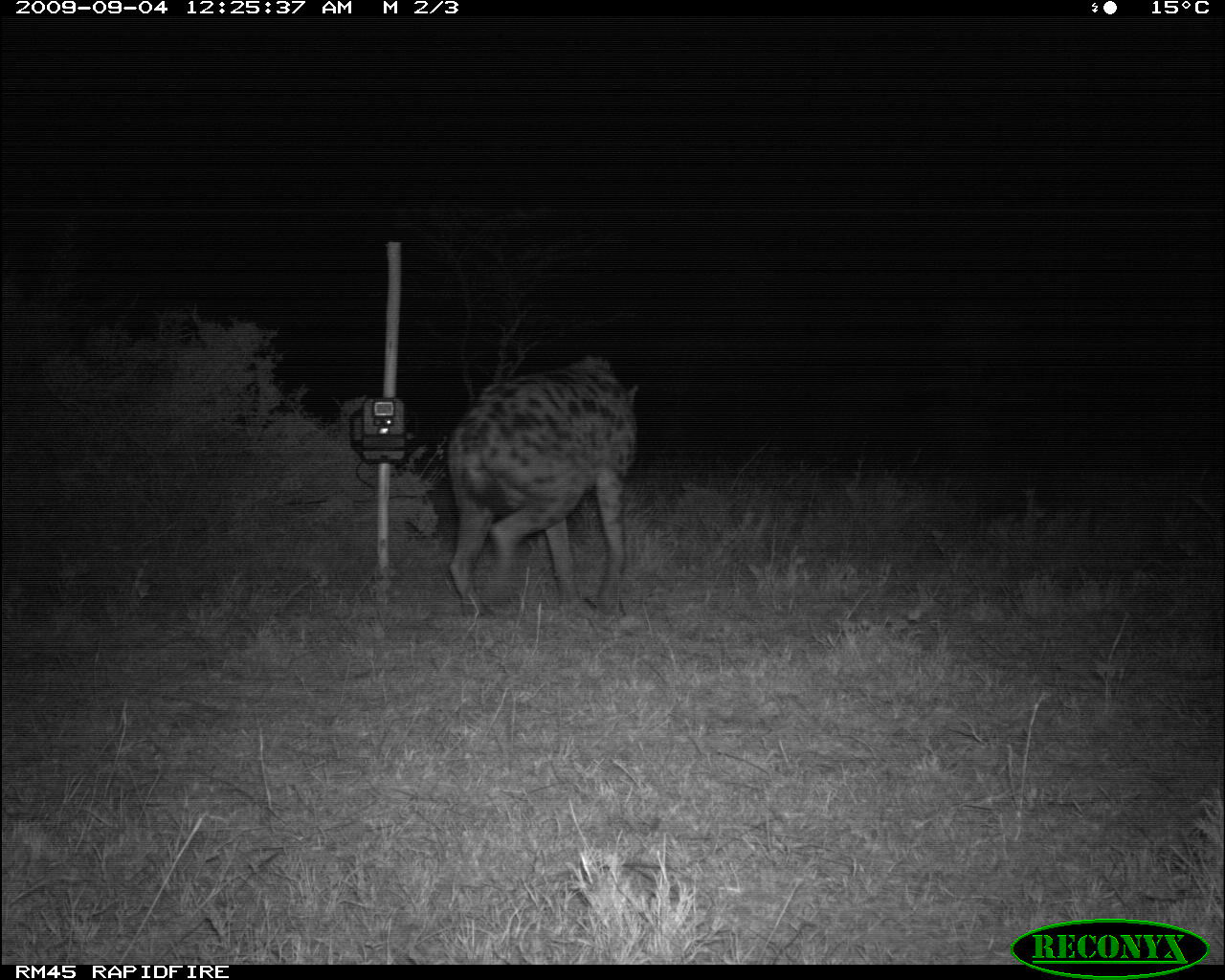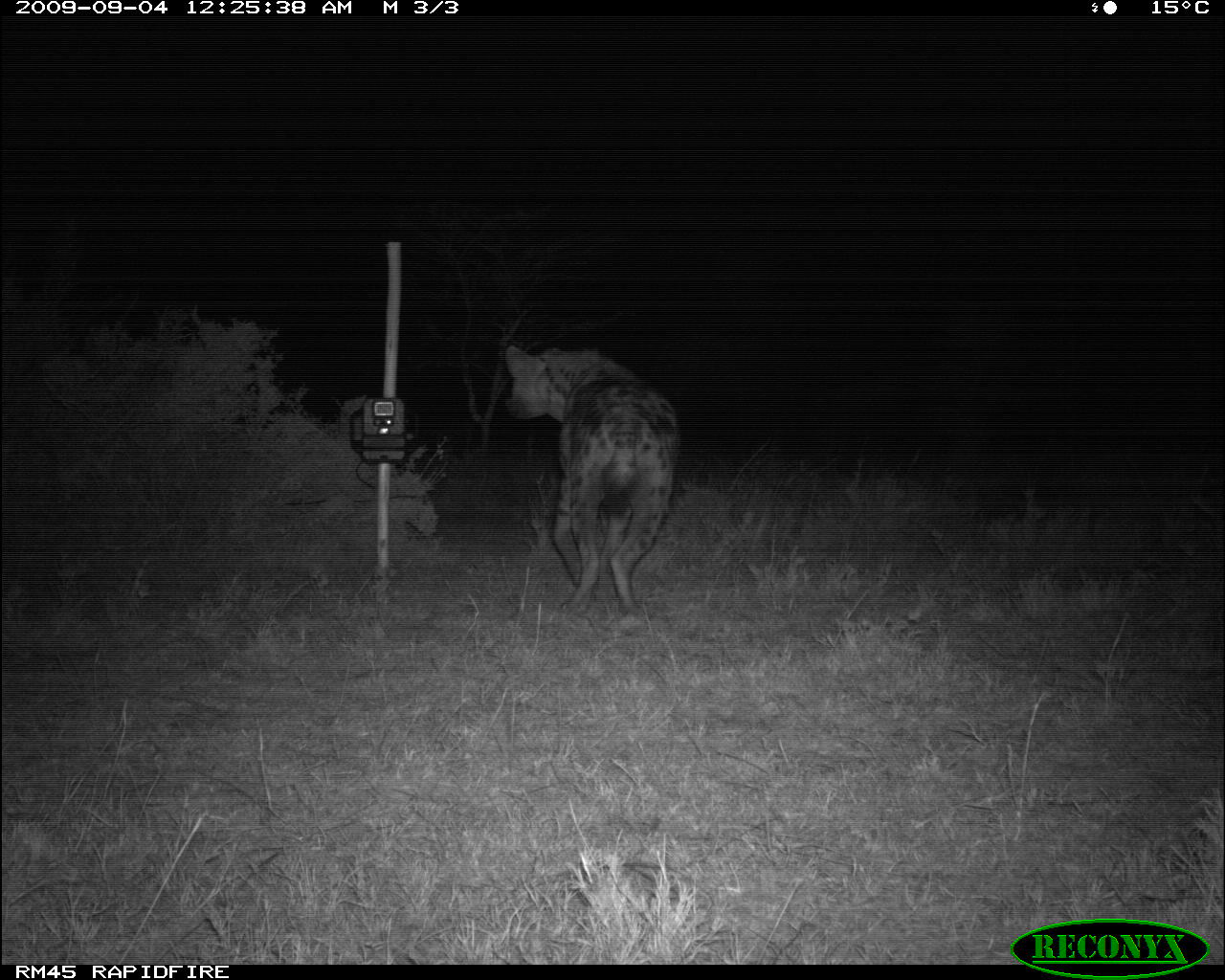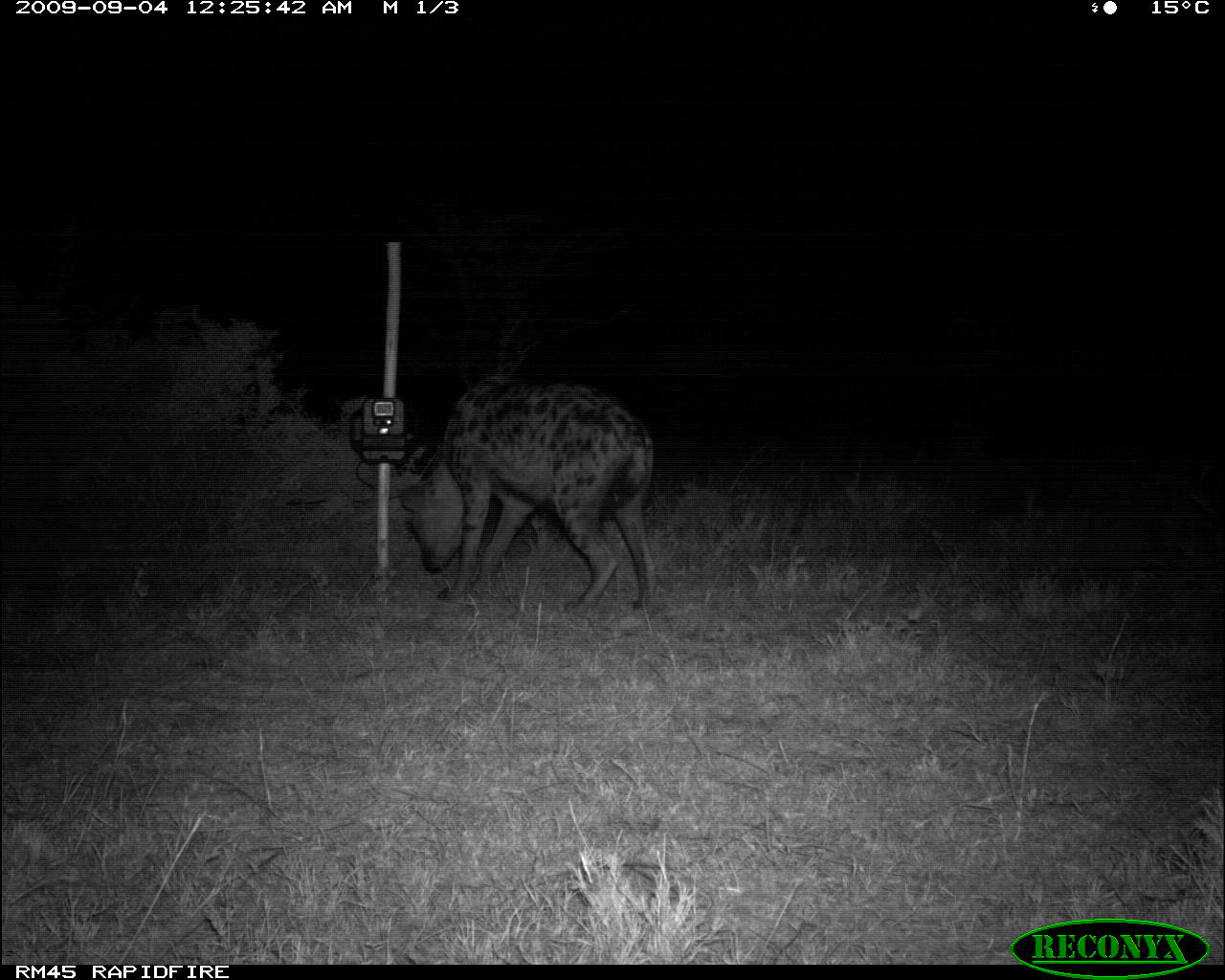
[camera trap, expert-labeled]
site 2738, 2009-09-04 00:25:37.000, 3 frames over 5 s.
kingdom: Animalia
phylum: Chordata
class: Mammalia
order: Carnivora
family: Hyaenidae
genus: Crocuta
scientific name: Crocuta crocuta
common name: spotted hyena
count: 1